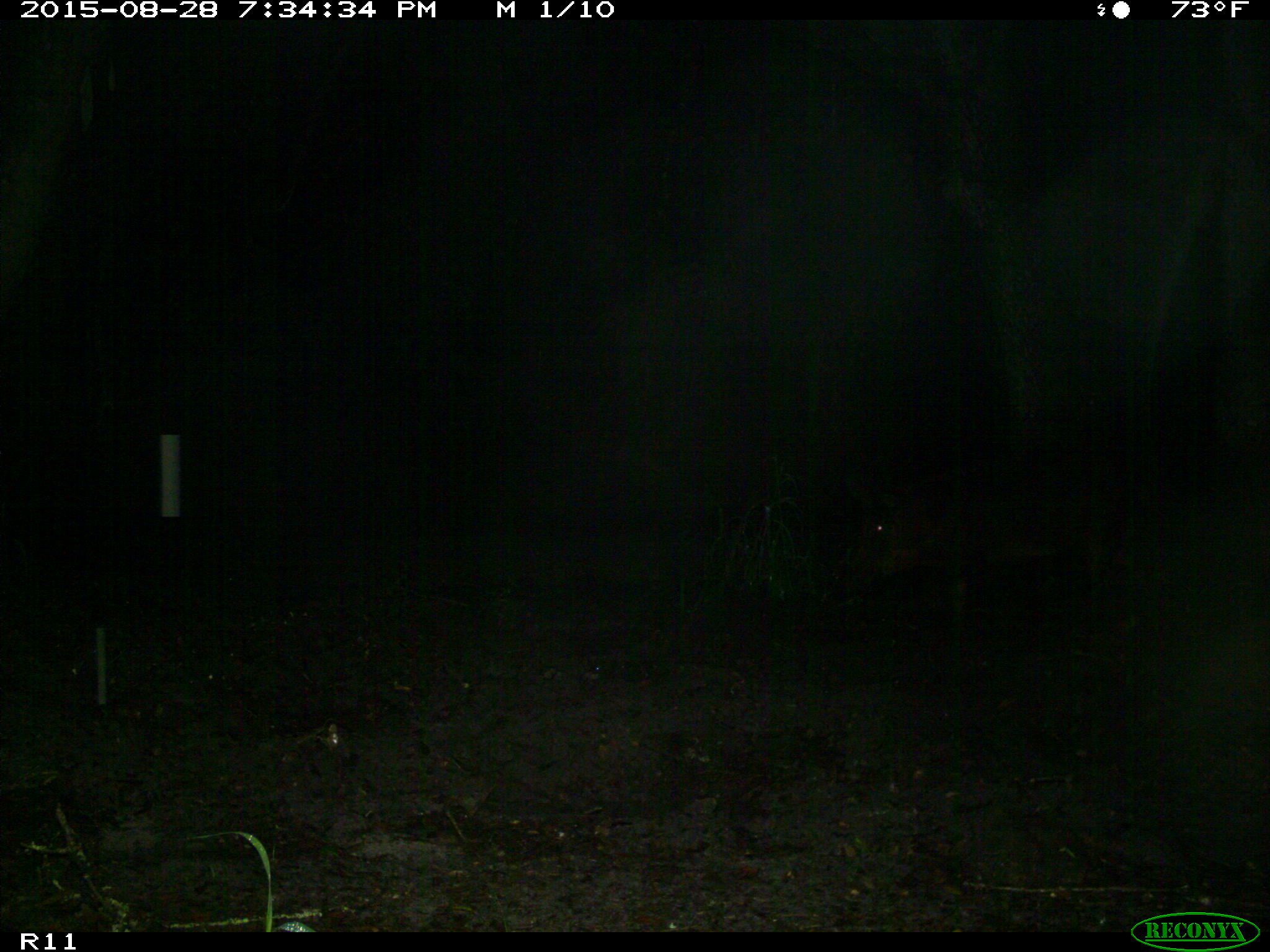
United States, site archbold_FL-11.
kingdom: Animalia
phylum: Chordata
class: Mammalia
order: Artiodactyla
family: Suidae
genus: Sus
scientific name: Sus scrofa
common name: wild boar